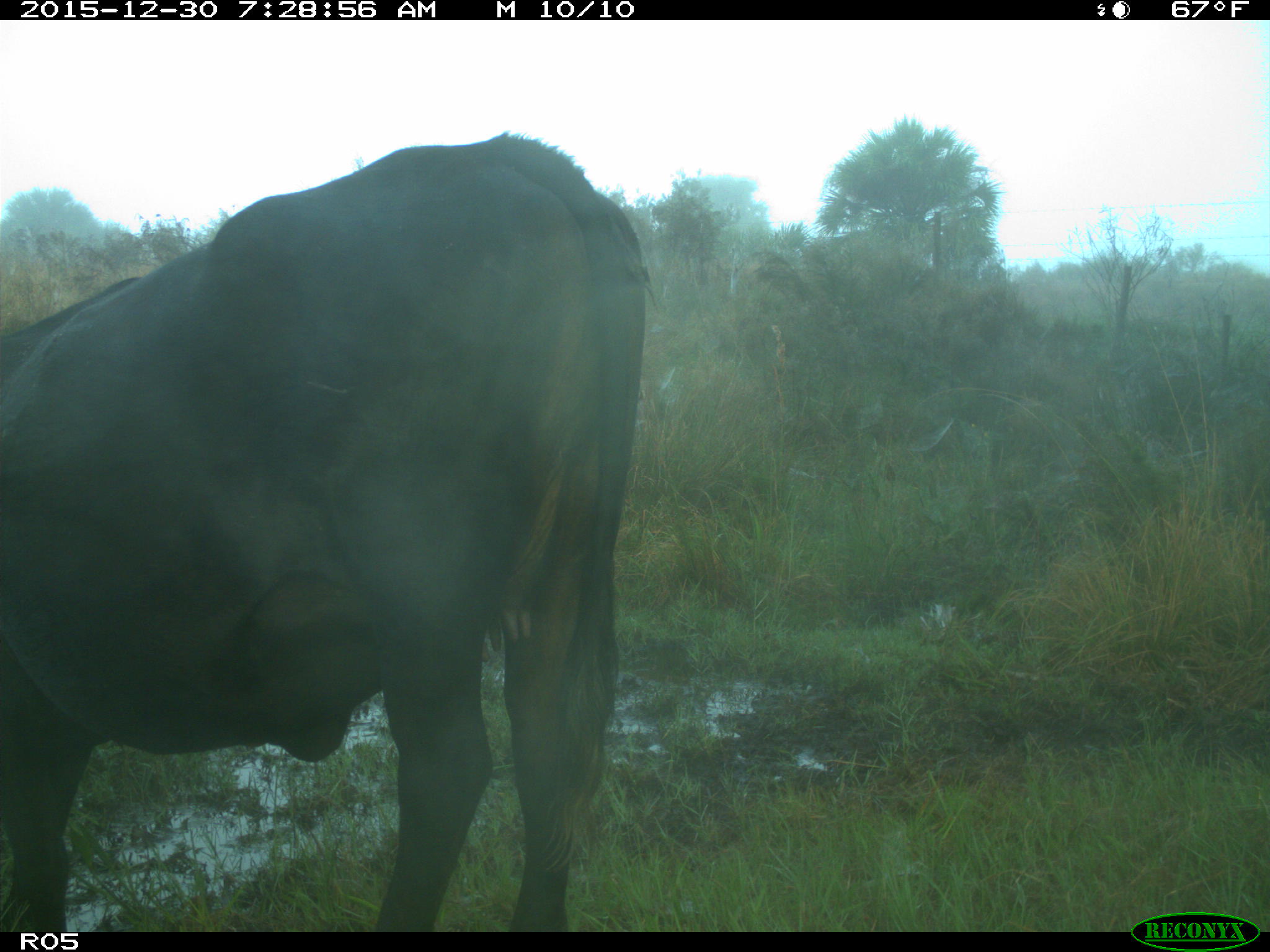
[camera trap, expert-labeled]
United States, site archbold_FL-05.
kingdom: Animalia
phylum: Chordata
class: Mammalia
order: Artiodactyla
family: Bovidae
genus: Bos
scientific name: Bos taurus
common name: domestic cow